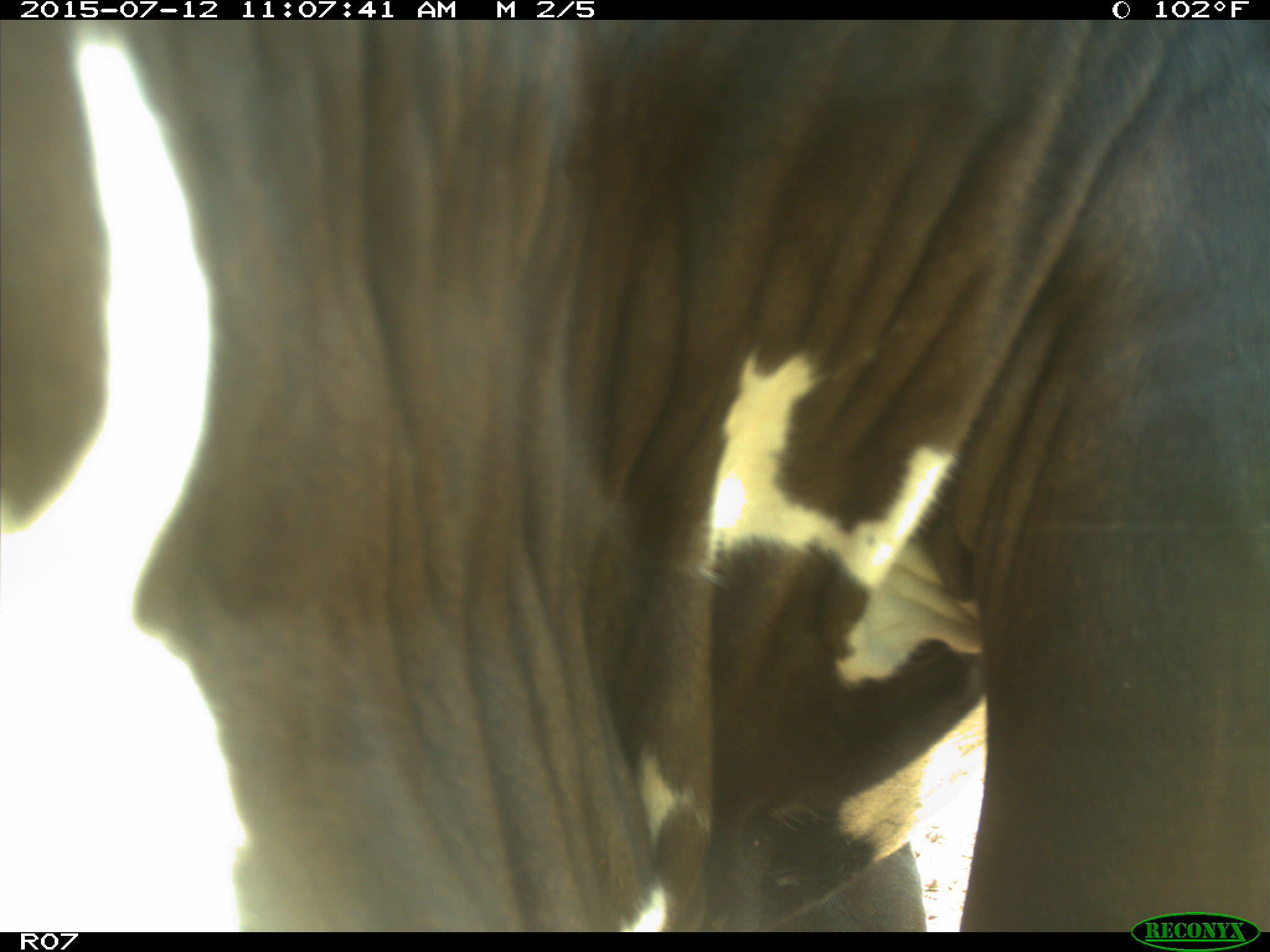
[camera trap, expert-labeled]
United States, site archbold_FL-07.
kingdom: Animalia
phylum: Chordata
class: Mammalia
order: Artiodactyla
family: Bovidae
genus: Bos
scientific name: Bos taurus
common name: domestic cow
Bos taurus (domestic cow).